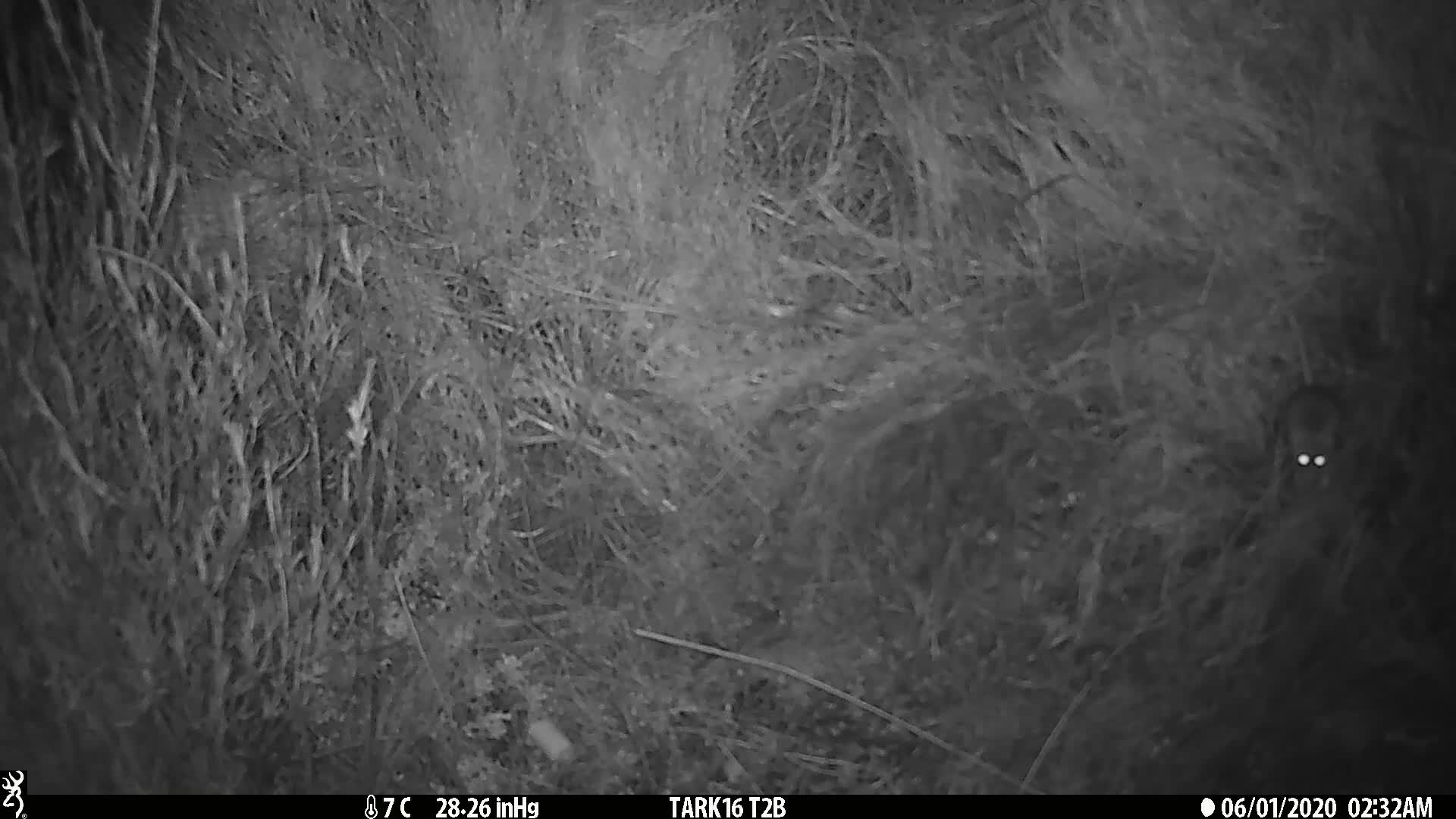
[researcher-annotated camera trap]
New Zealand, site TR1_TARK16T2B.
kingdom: Animalia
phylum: Chordata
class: Mammalia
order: Rodentia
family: Muridae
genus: Mus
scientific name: Mus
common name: mouse